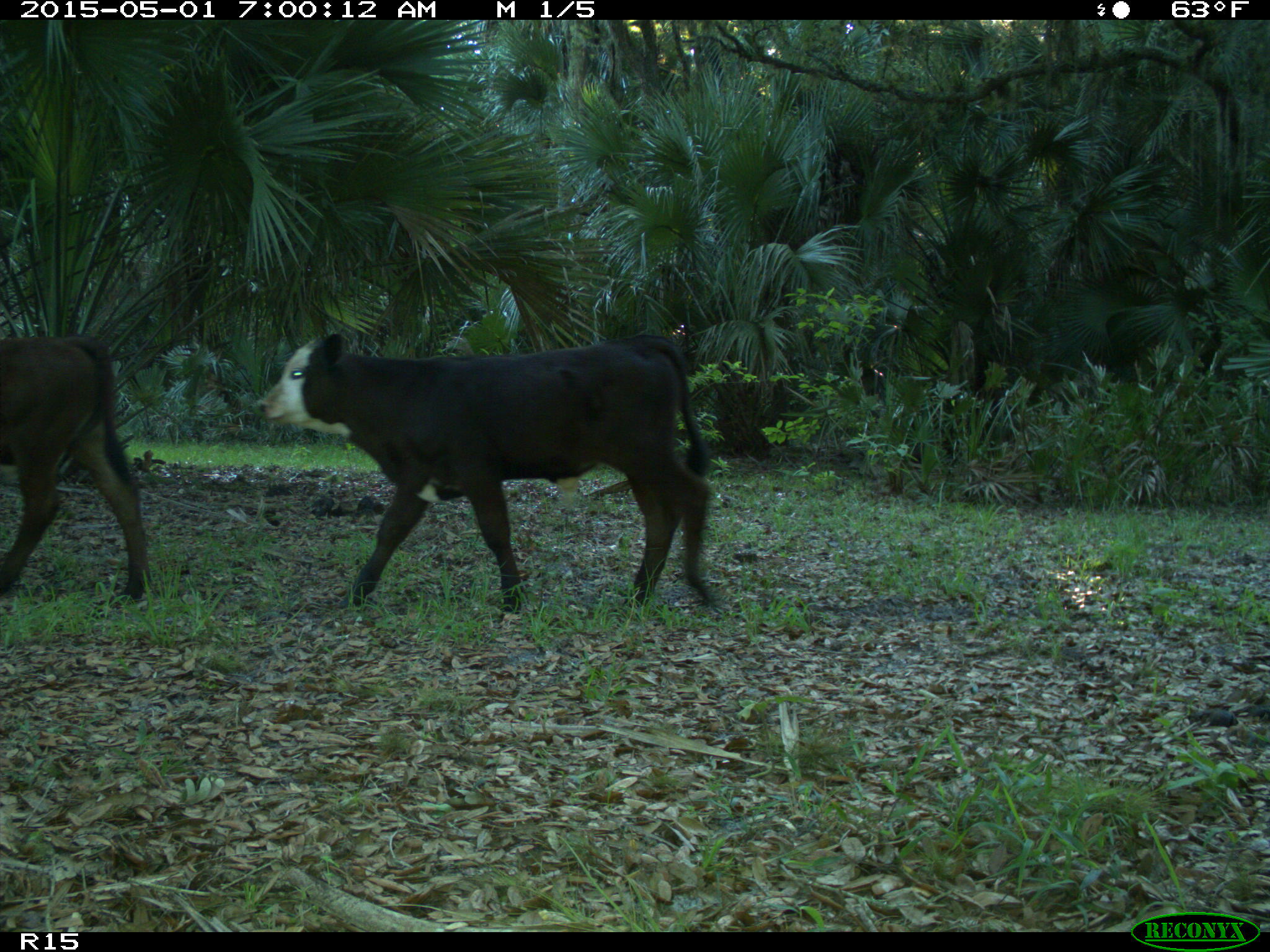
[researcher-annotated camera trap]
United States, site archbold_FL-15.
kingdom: Animalia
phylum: Chordata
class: Mammalia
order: Artiodactyla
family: Bovidae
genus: Bos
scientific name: Bos taurus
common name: domestic cow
Bos taurus (domestic cow).